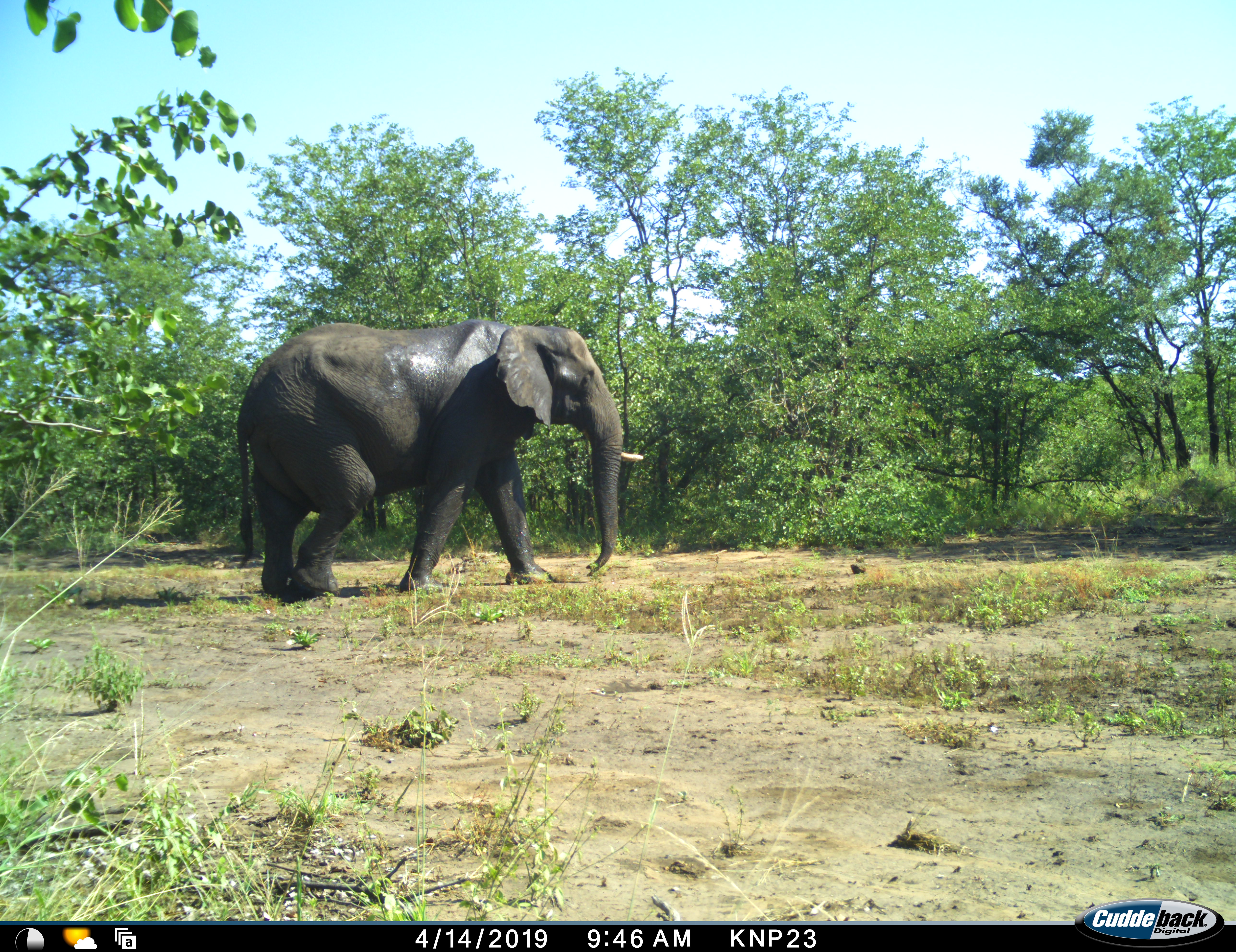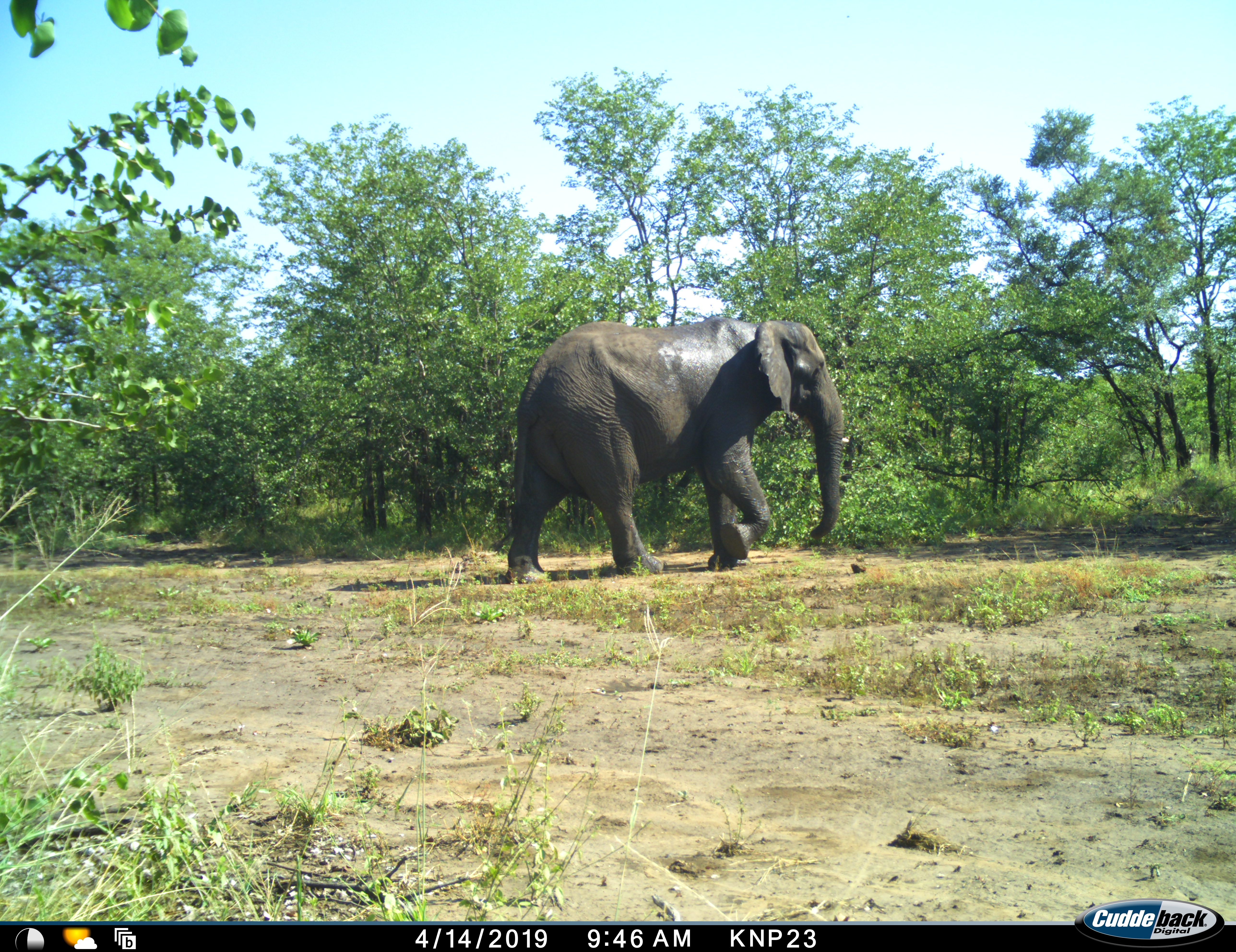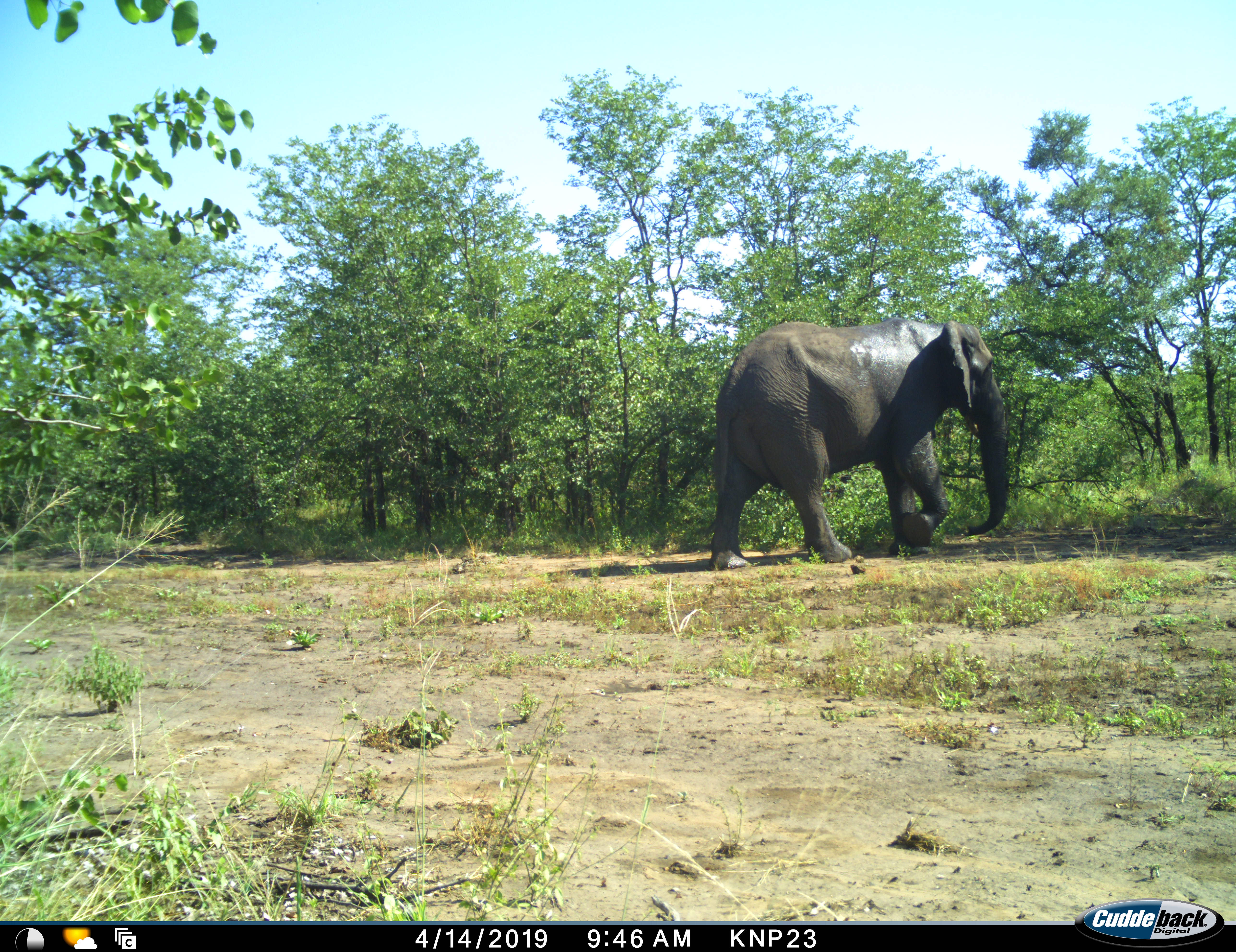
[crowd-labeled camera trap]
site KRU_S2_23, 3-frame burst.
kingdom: Animalia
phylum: Chordata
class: Mammalia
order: Proboscidea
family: Elephantidae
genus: Loxodonta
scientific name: Loxodonta africana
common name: african bush elephant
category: elephant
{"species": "elephant (african bush elephant) (Loxodonta africana)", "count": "1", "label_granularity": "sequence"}